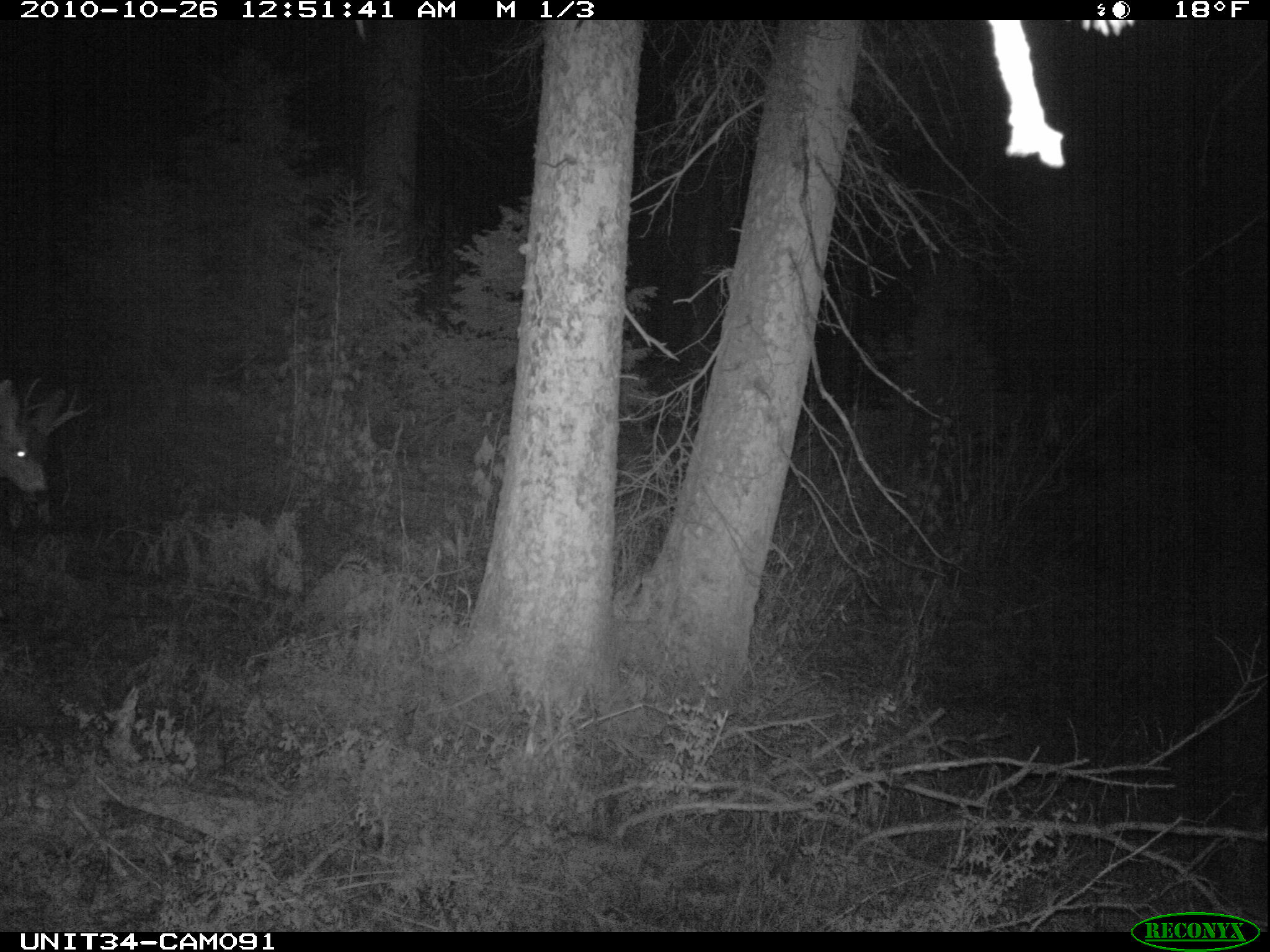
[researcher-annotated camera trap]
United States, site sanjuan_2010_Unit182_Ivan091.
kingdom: Animalia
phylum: Chordata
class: Mammalia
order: Artiodactyla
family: Cervidae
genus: Odocoileus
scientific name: Odocoileus hemionus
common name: mule deer